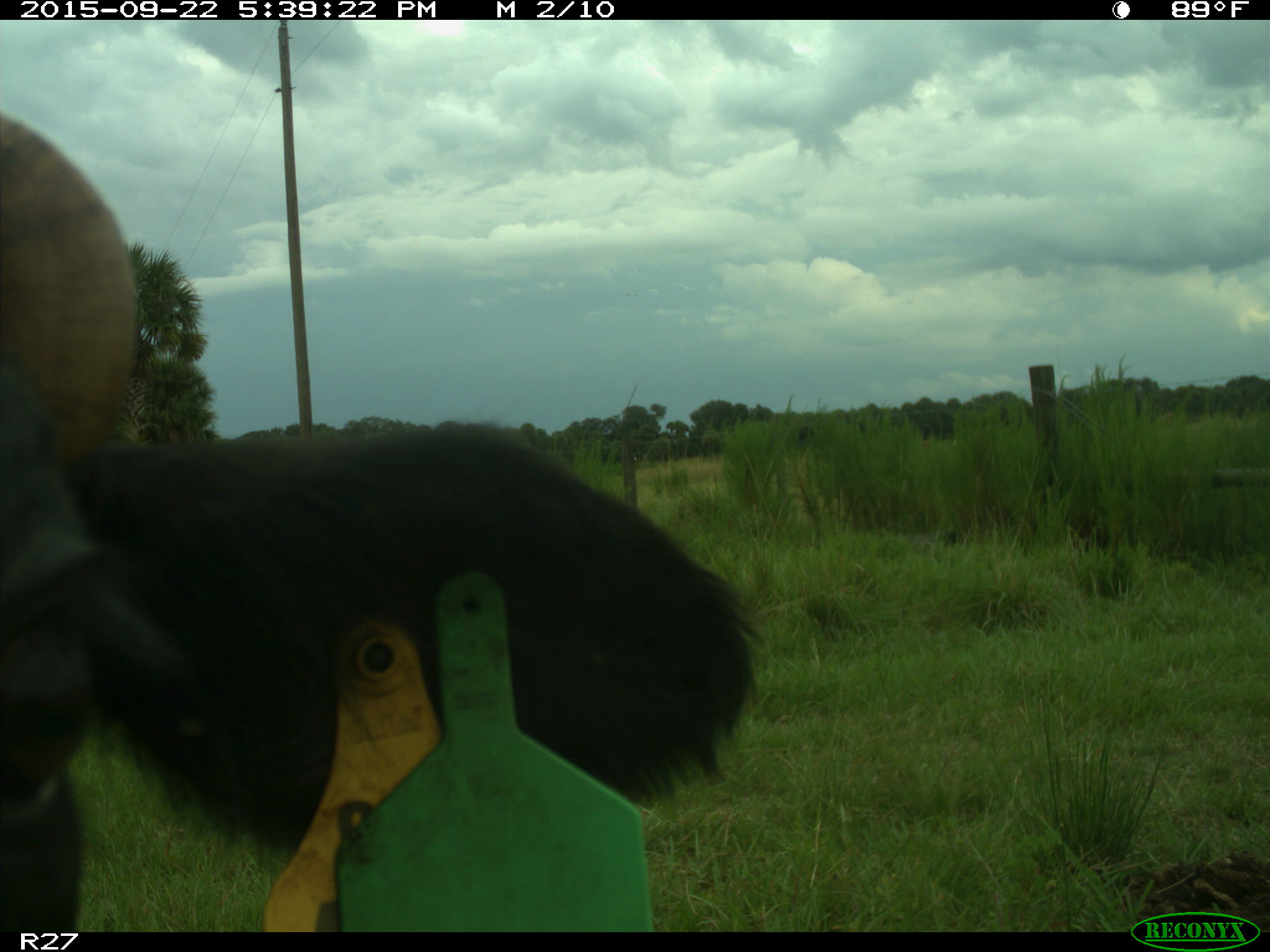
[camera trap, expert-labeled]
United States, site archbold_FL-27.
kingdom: Animalia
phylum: Chordata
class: Mammalia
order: Artiodactyla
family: Bovidae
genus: Bos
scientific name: Bos taurus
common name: domestic cow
Bos taurus (domestic cow).